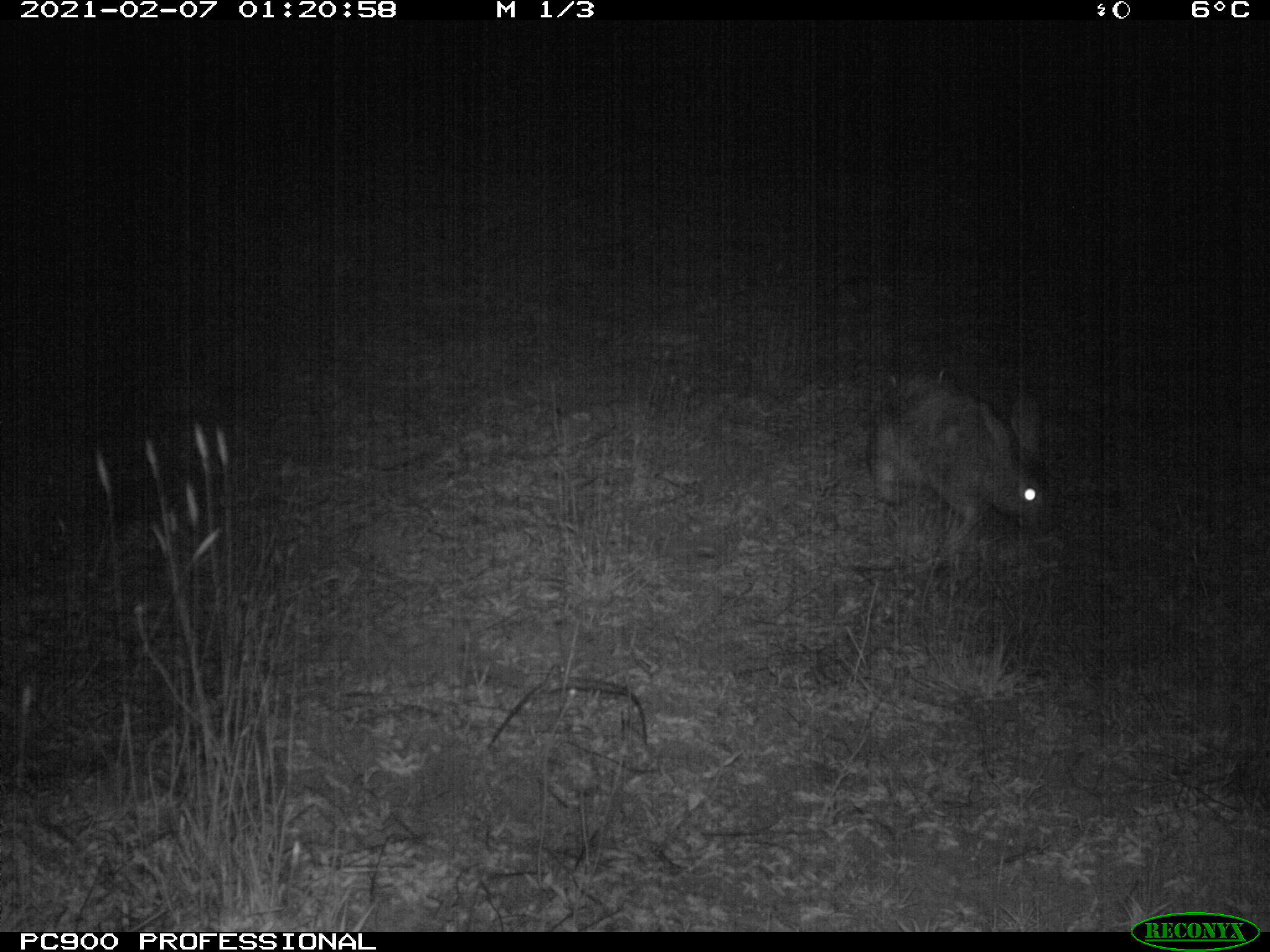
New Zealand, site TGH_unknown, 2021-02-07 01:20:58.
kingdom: Animalia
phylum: Chordata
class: Mammalia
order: Lagomorpha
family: Leporidae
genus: Oryctolagus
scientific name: Oryctolagus cuniculus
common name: european rabbit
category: rabbit